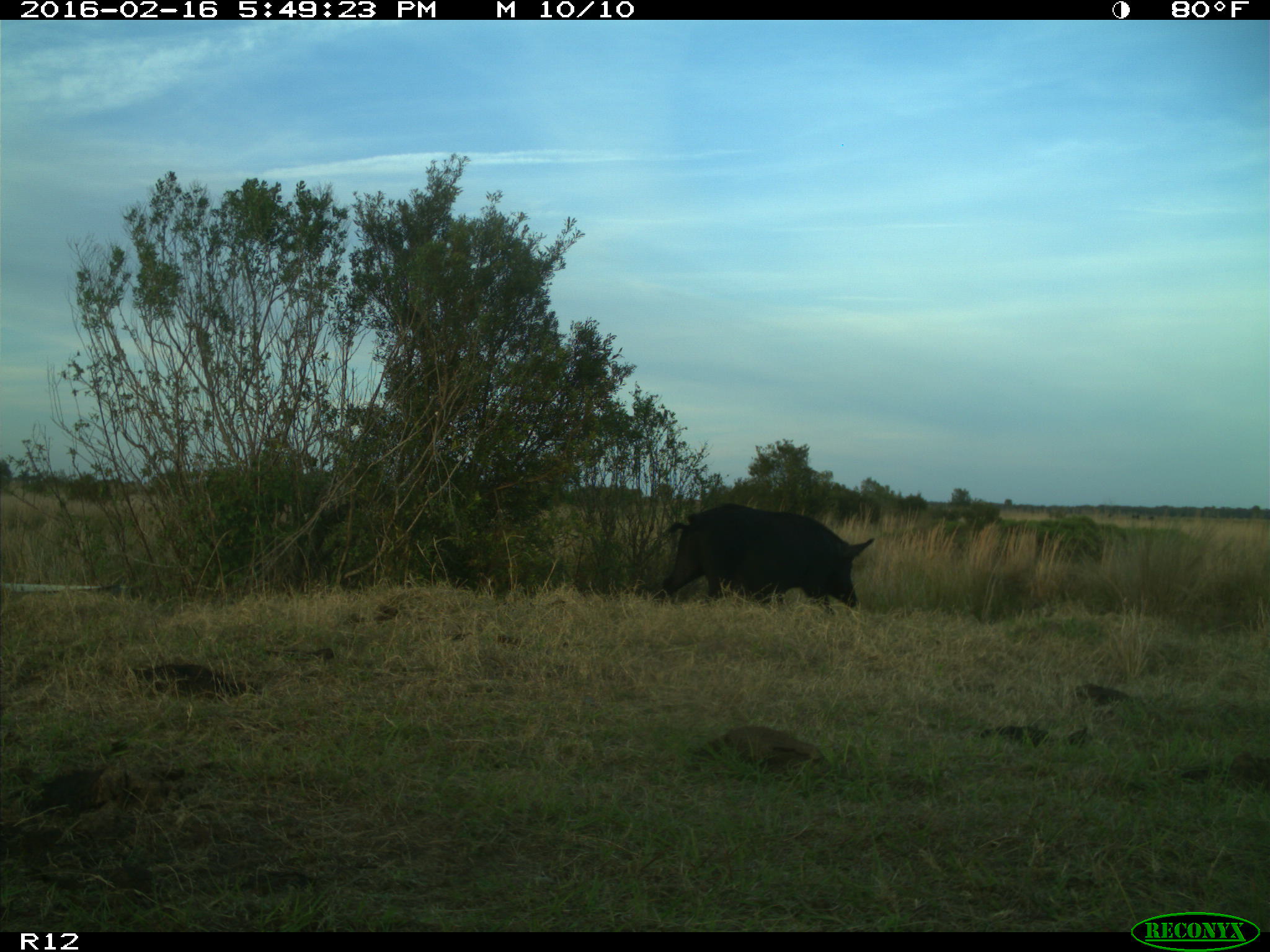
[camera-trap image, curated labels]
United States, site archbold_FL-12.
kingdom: Animalia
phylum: Chordata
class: Mammalia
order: Artiodactyla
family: Suidae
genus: Sus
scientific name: Sus scrofa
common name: wild boar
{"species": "Sus scrofa (wild boar)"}